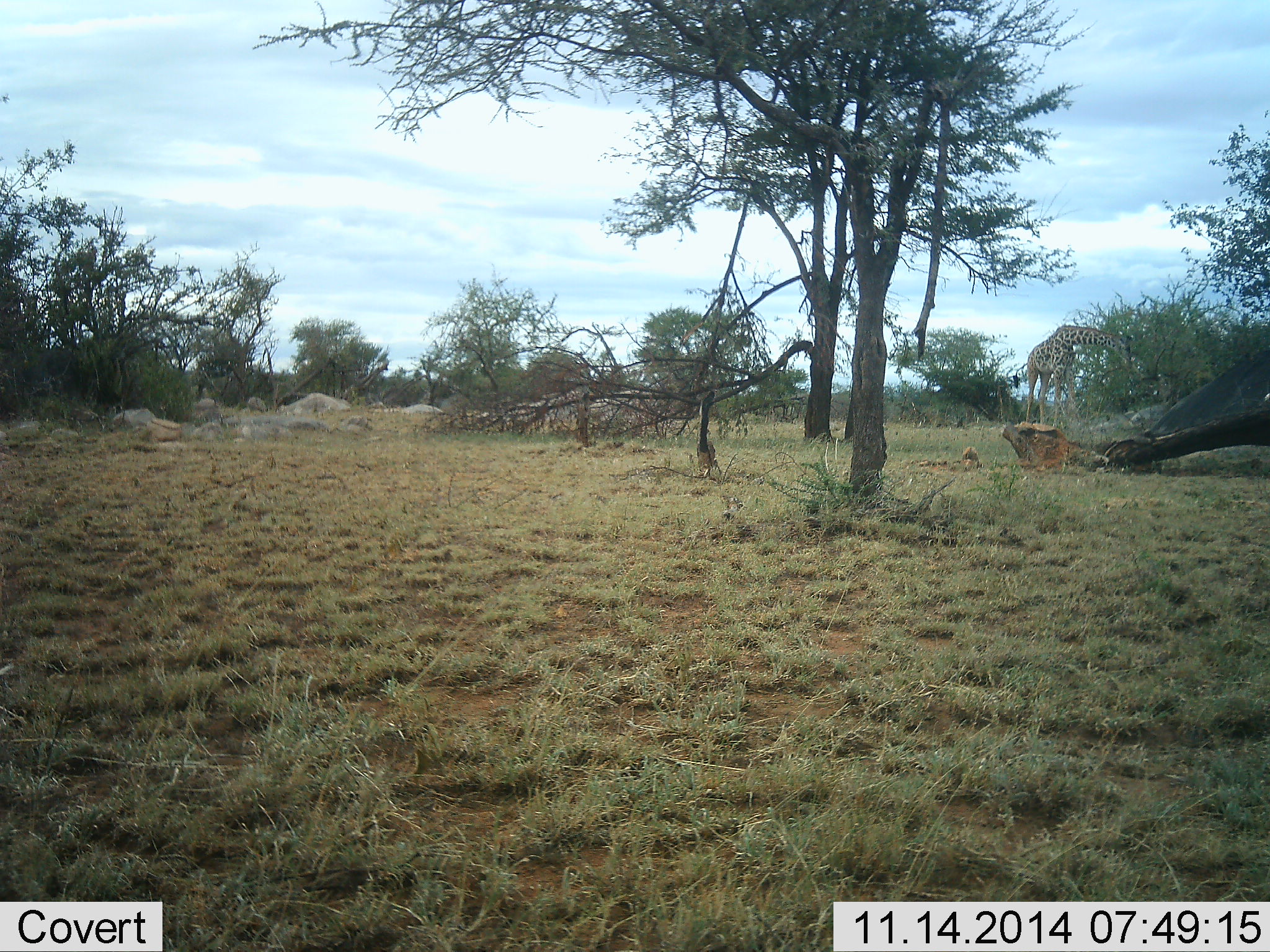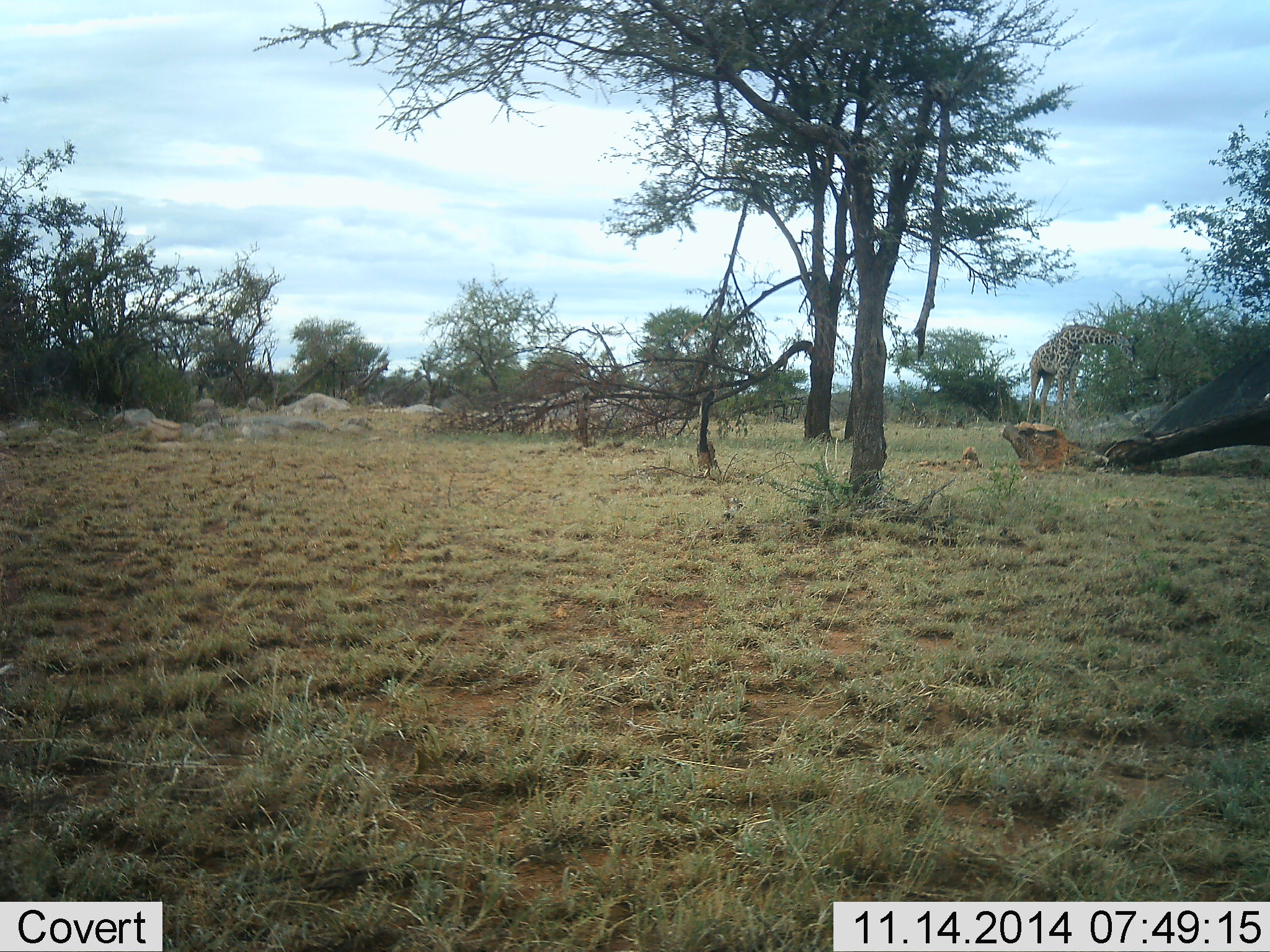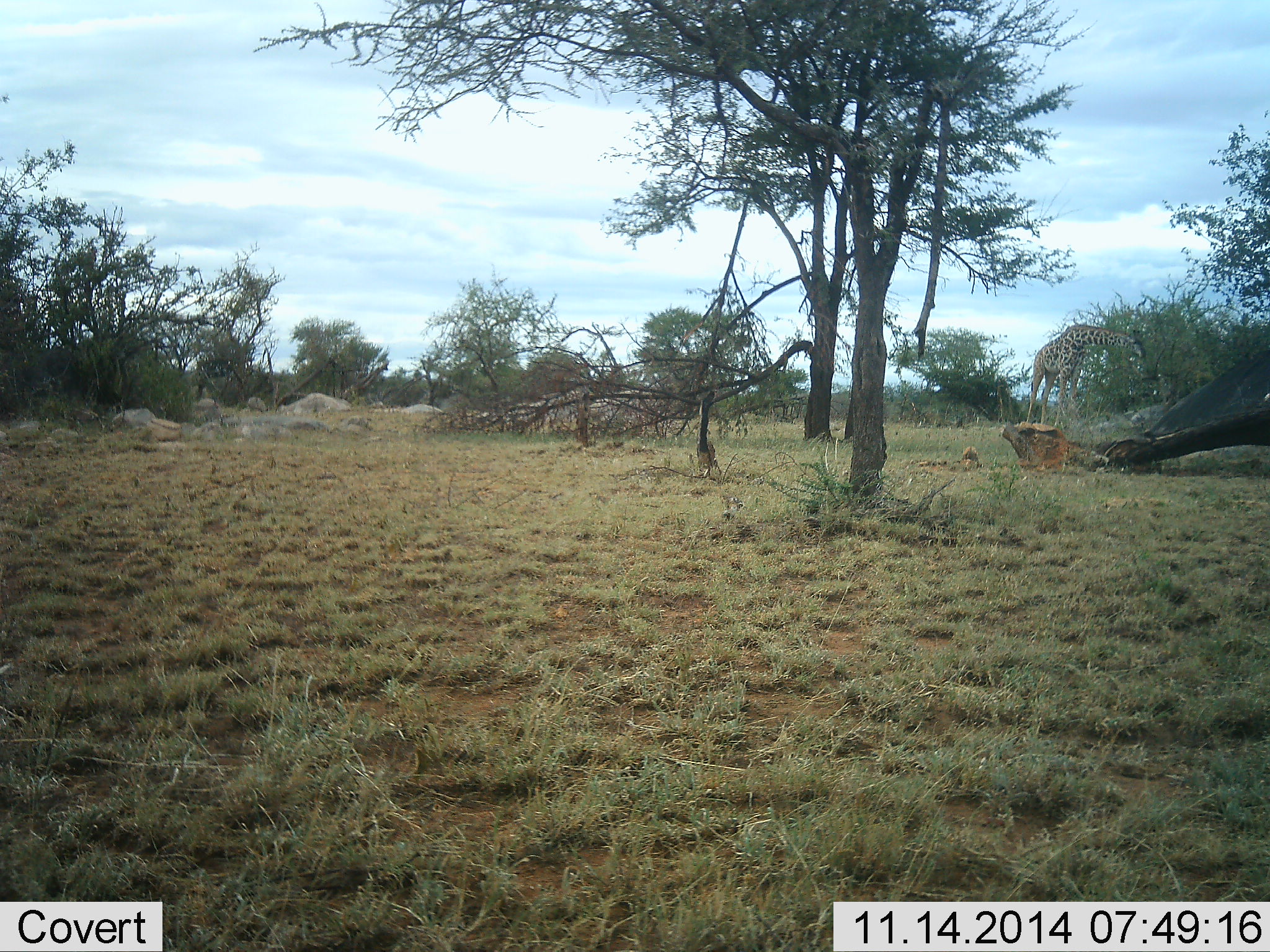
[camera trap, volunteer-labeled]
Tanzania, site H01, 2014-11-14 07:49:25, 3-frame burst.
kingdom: Animalia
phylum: Chordata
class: Mammalia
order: Artiodactyla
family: Giraffidae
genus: Giraffa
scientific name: Giraffa camelopardalis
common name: giraffe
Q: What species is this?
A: Giraffe (Giraffa camelopardalis).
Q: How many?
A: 1.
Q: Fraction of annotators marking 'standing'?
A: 40%.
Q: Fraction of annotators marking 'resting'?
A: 0%.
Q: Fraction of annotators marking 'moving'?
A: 0%.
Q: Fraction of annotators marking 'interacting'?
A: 0%.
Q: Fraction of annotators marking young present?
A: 0%.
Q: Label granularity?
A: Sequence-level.